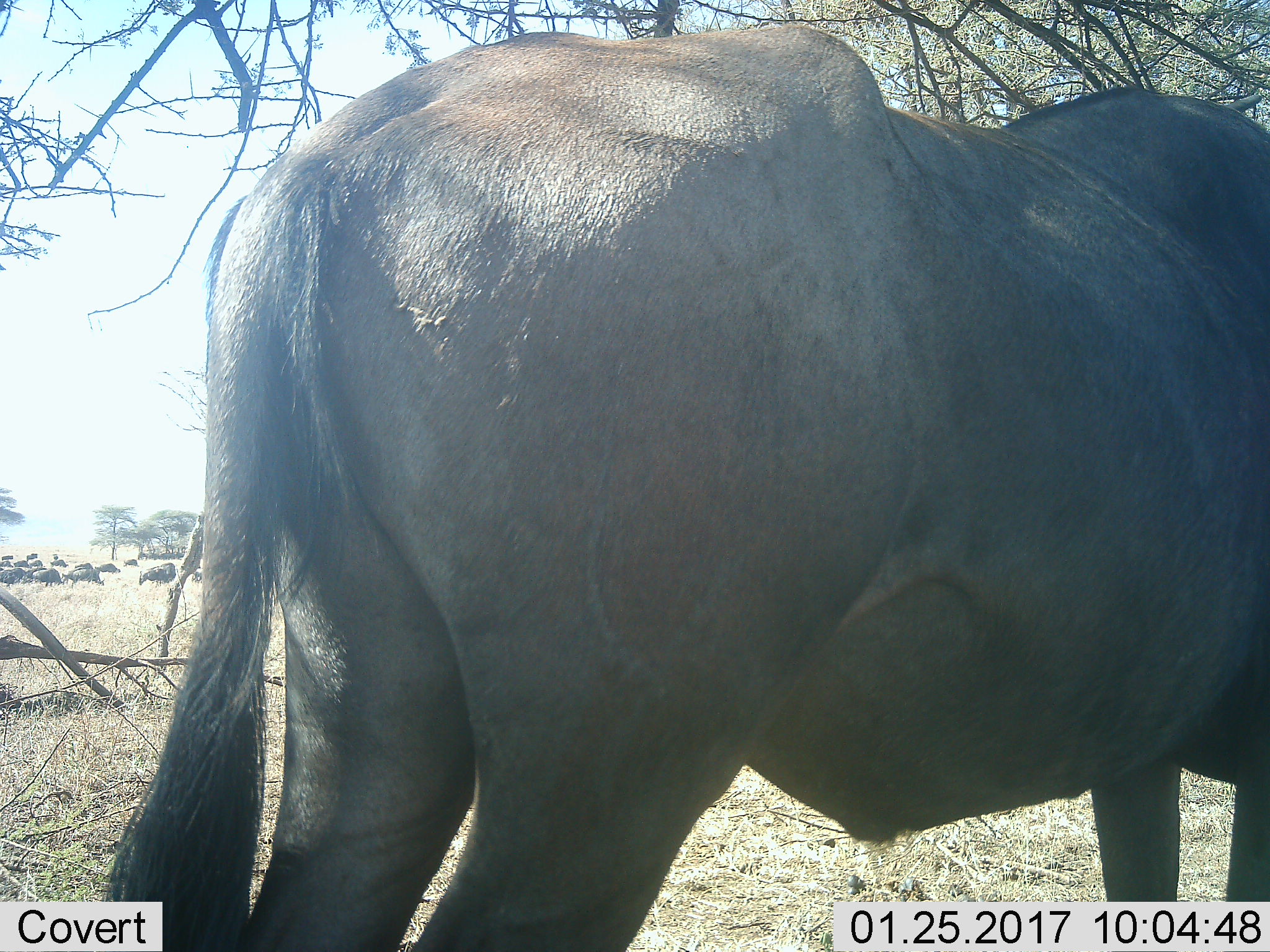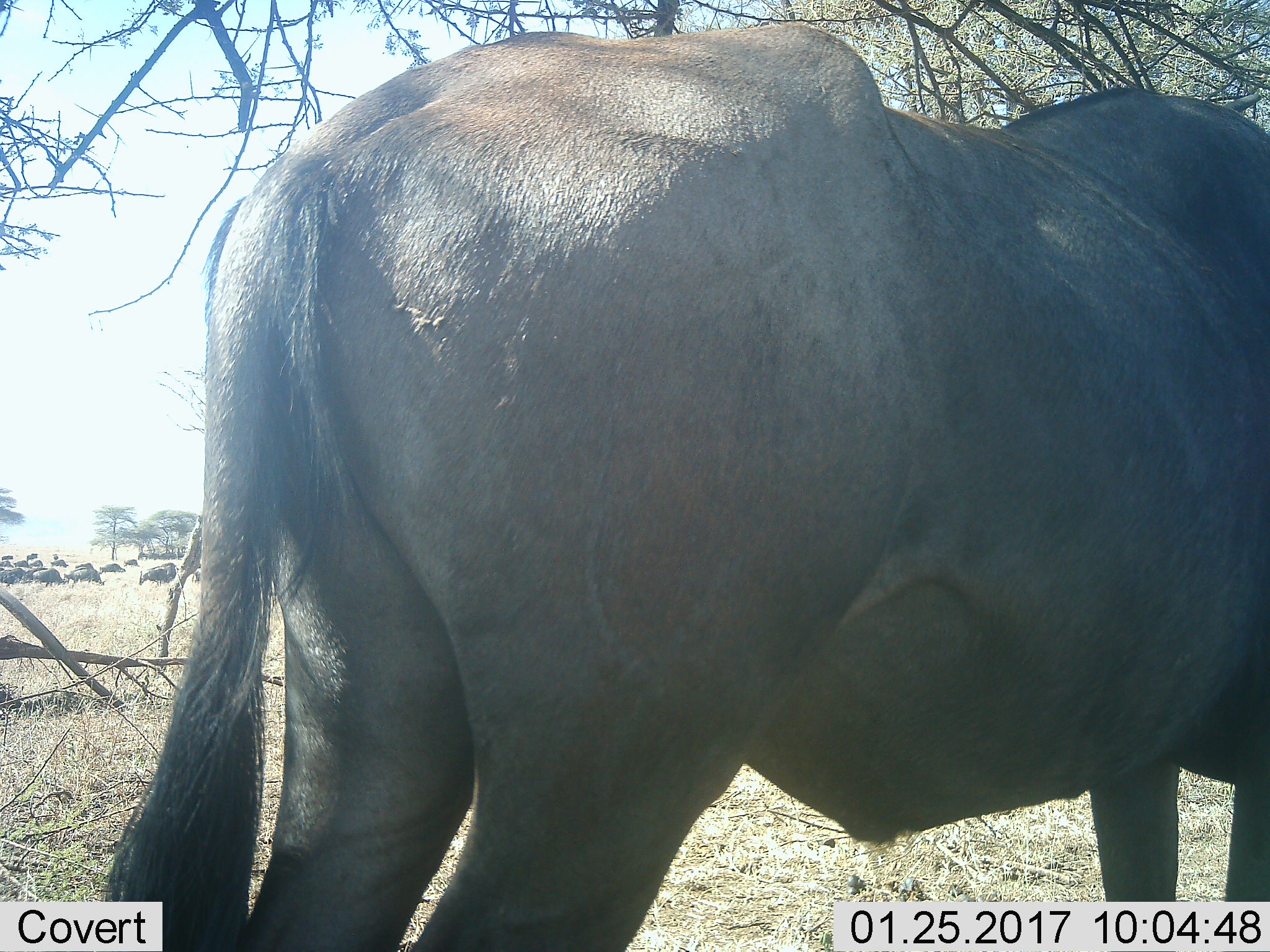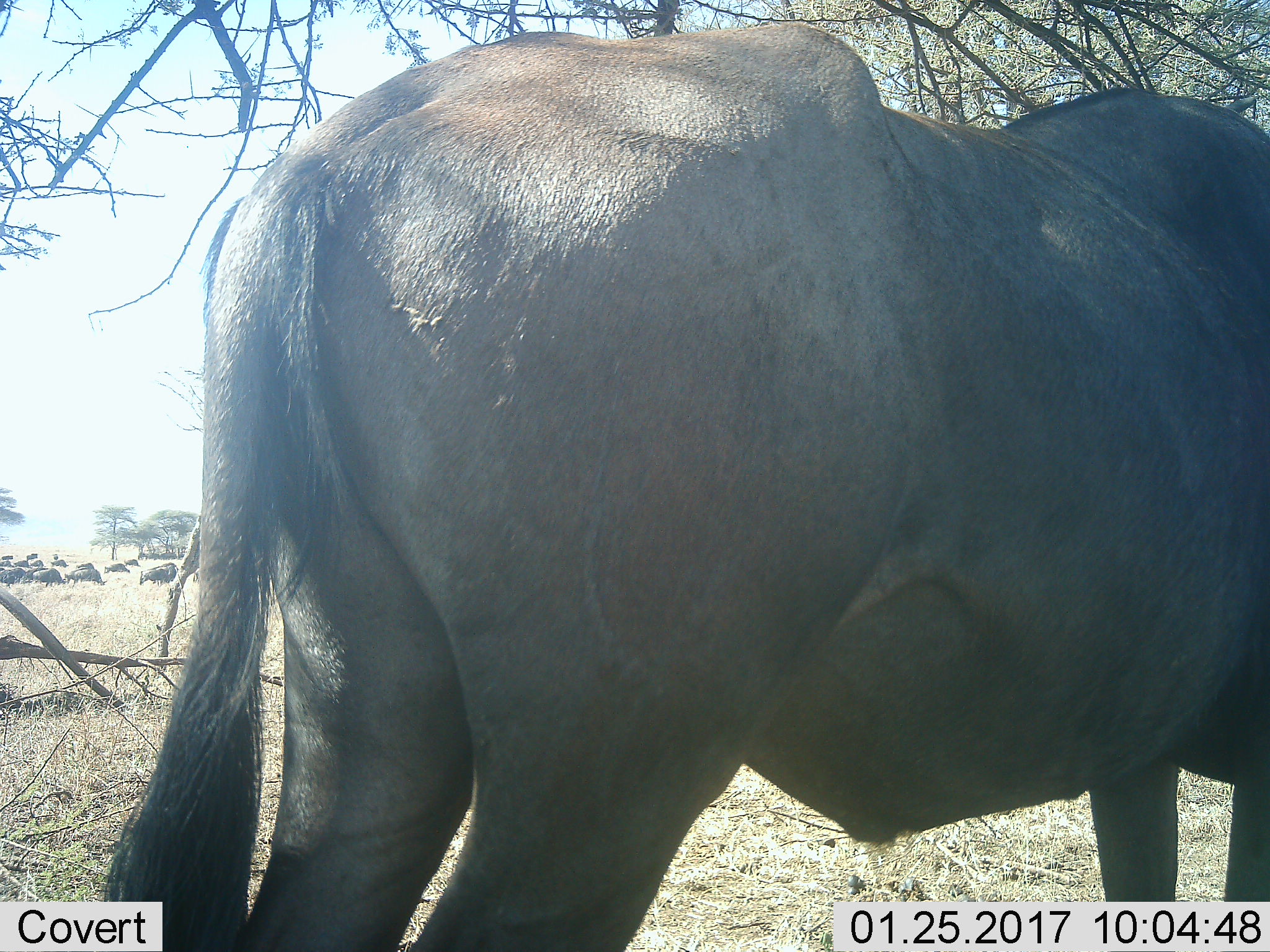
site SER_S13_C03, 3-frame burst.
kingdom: Animalia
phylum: Chordata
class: Mammalia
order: Artiodactyla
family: Bovidae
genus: Connochaetes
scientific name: Connochaetes taurinus taurinus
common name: blue wildebeest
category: wildebeestblue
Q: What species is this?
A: Wildebeestblue (blue wildebeest) (Connochaetes taurinus taurinus).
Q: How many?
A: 11-50.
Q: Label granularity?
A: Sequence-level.